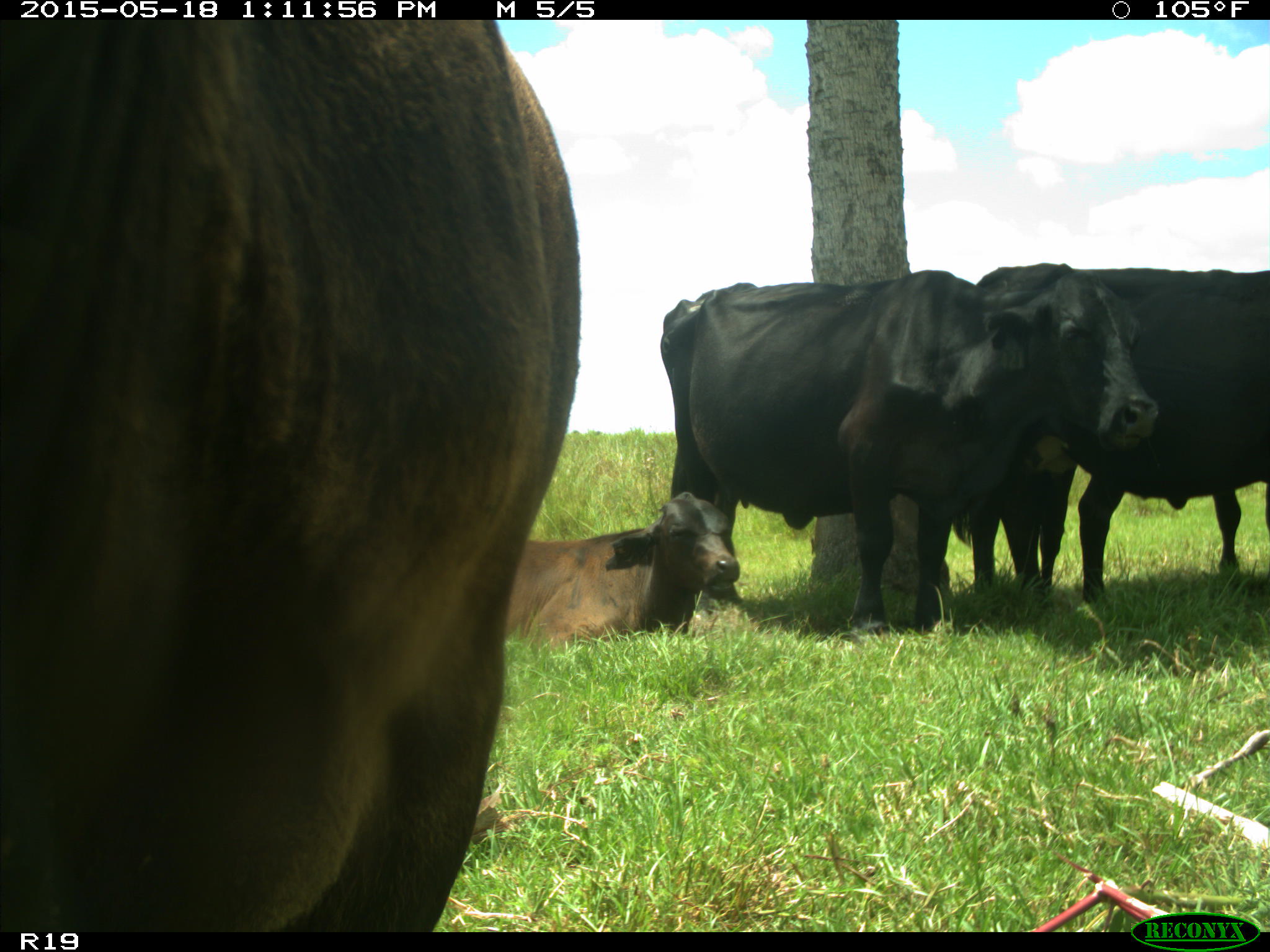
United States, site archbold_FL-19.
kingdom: Animalia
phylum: Chordata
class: Mammalia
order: Artiodactyla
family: Bovidae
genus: Bos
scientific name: Bos taurus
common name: domestic cow